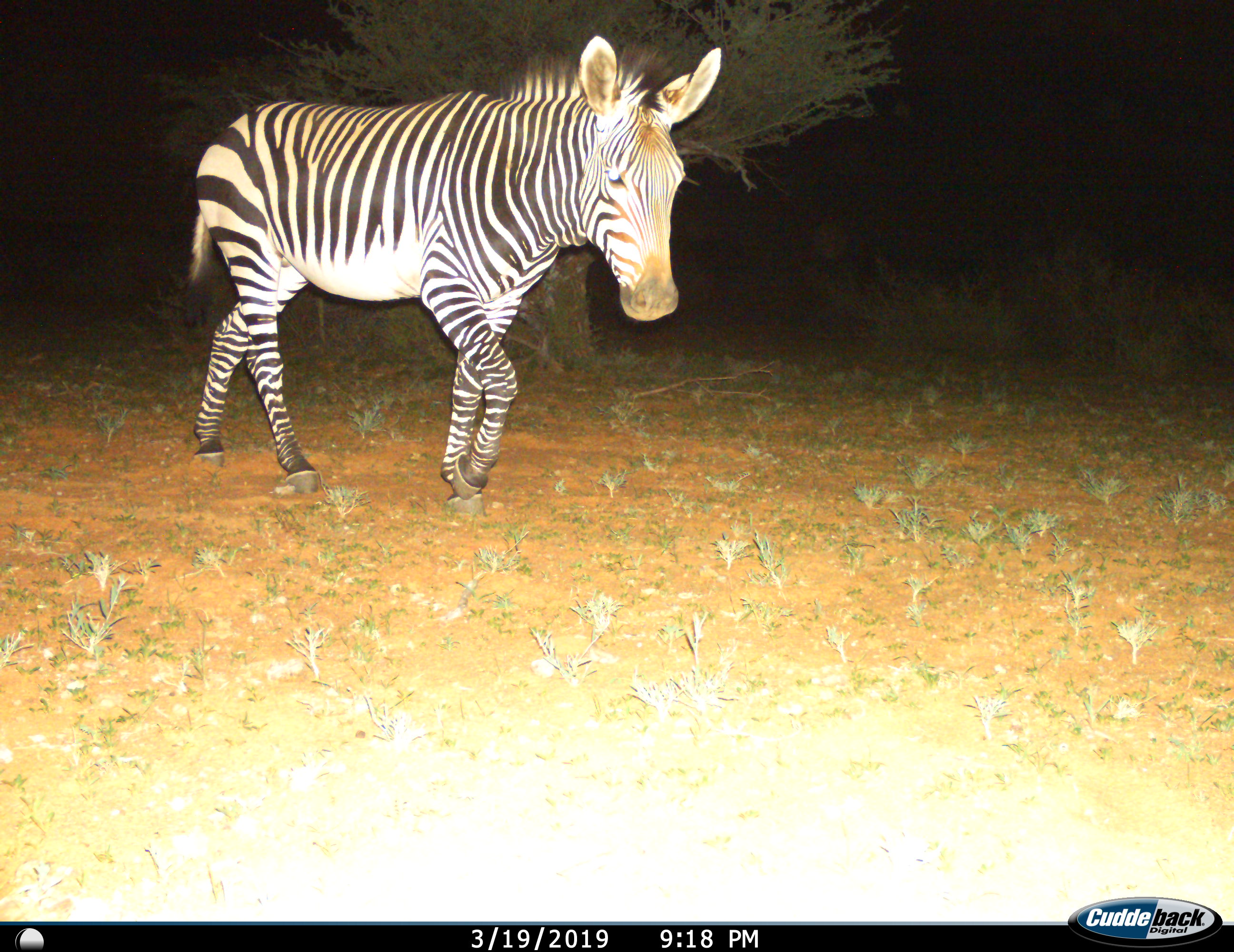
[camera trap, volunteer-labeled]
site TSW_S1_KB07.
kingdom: Animalia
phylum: Chordata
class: Mammalia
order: Perissodactyla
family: Equidae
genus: Equus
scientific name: Equus zebra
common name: mountain zebra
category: zebramountain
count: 1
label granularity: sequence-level